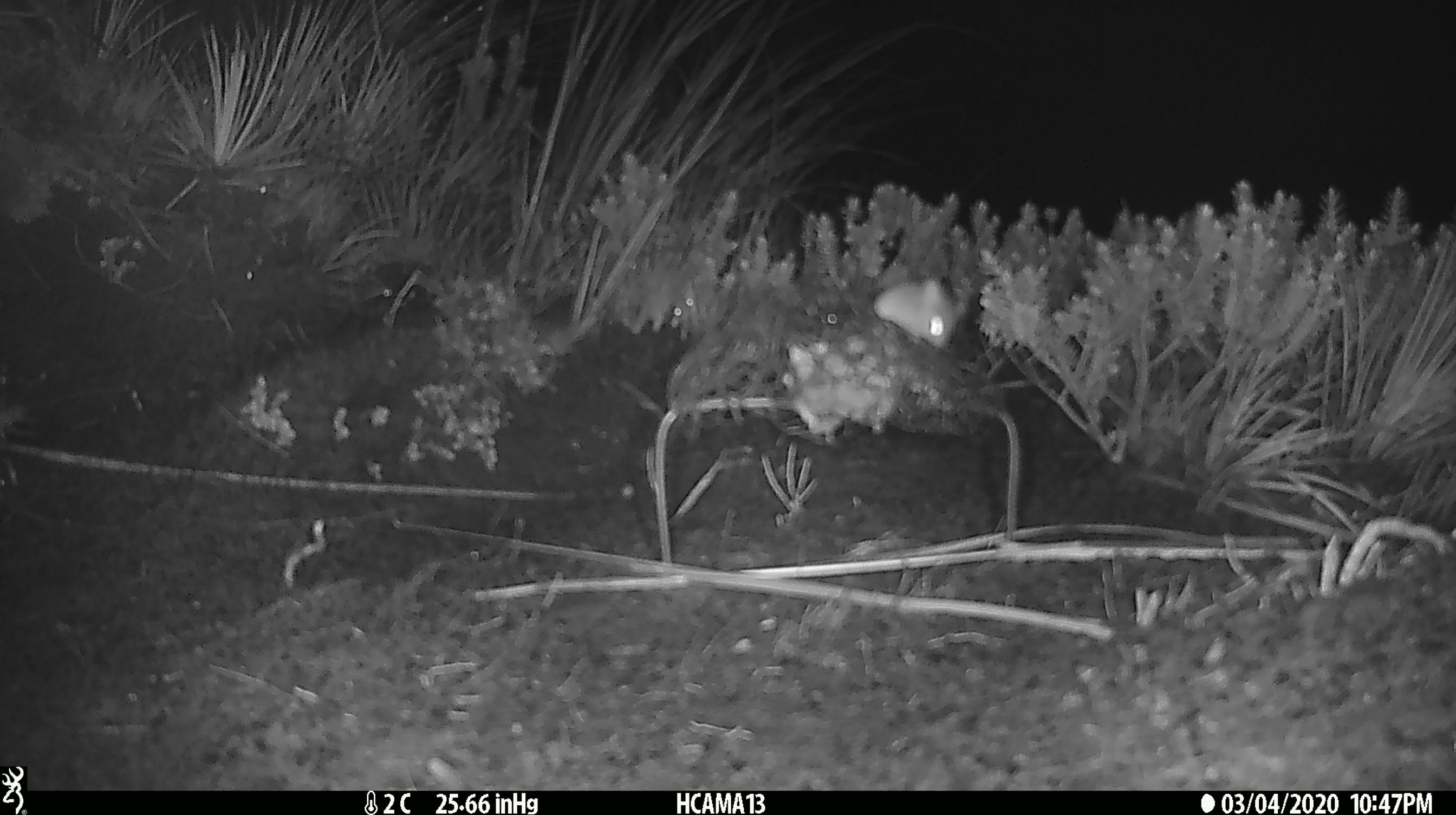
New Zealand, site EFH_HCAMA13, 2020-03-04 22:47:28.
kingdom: Animalia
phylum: Chordata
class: Mammalia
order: Rodentia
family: Muridae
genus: Mus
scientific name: Mus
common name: mouse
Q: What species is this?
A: Mouse (Mus).